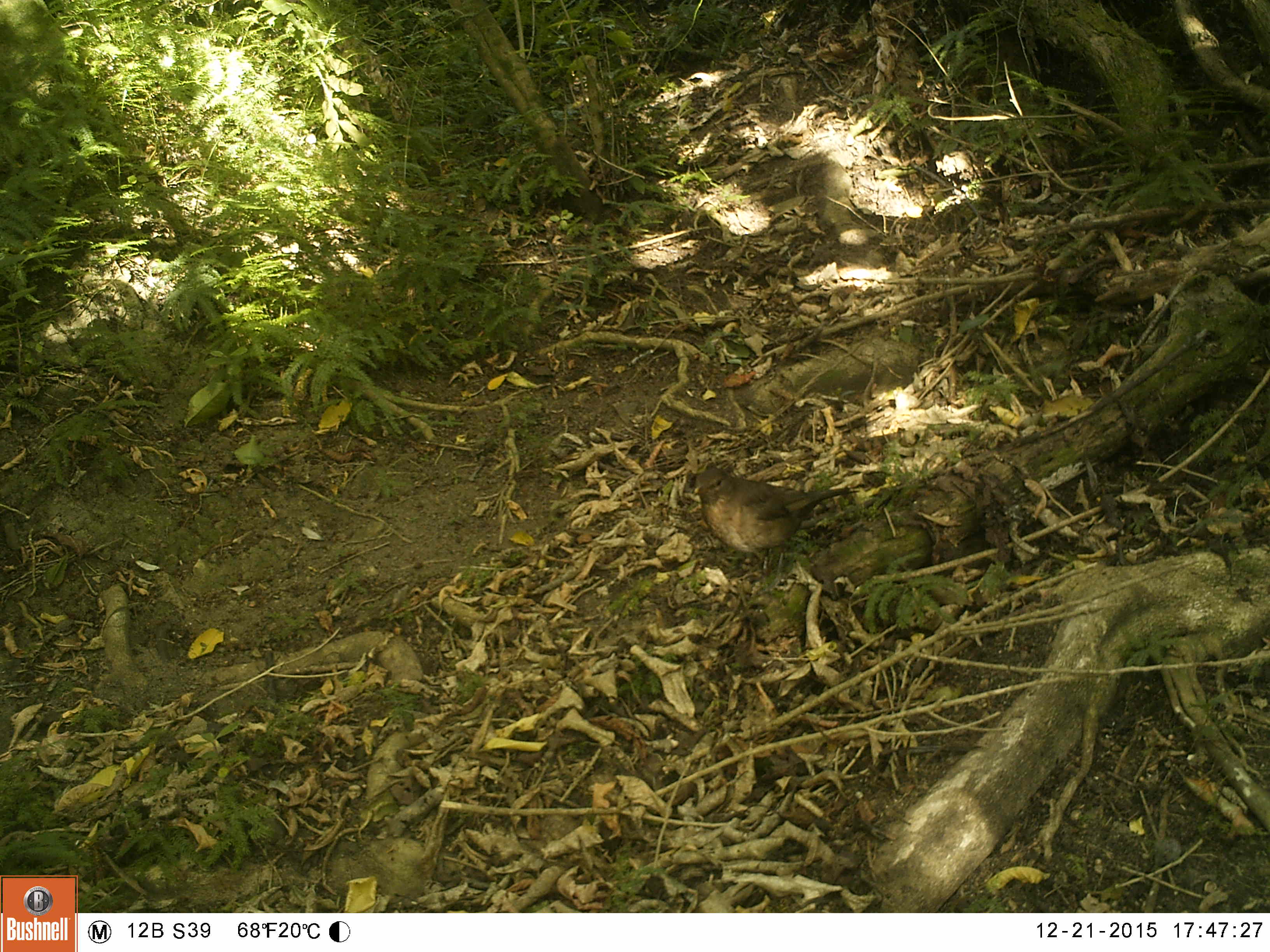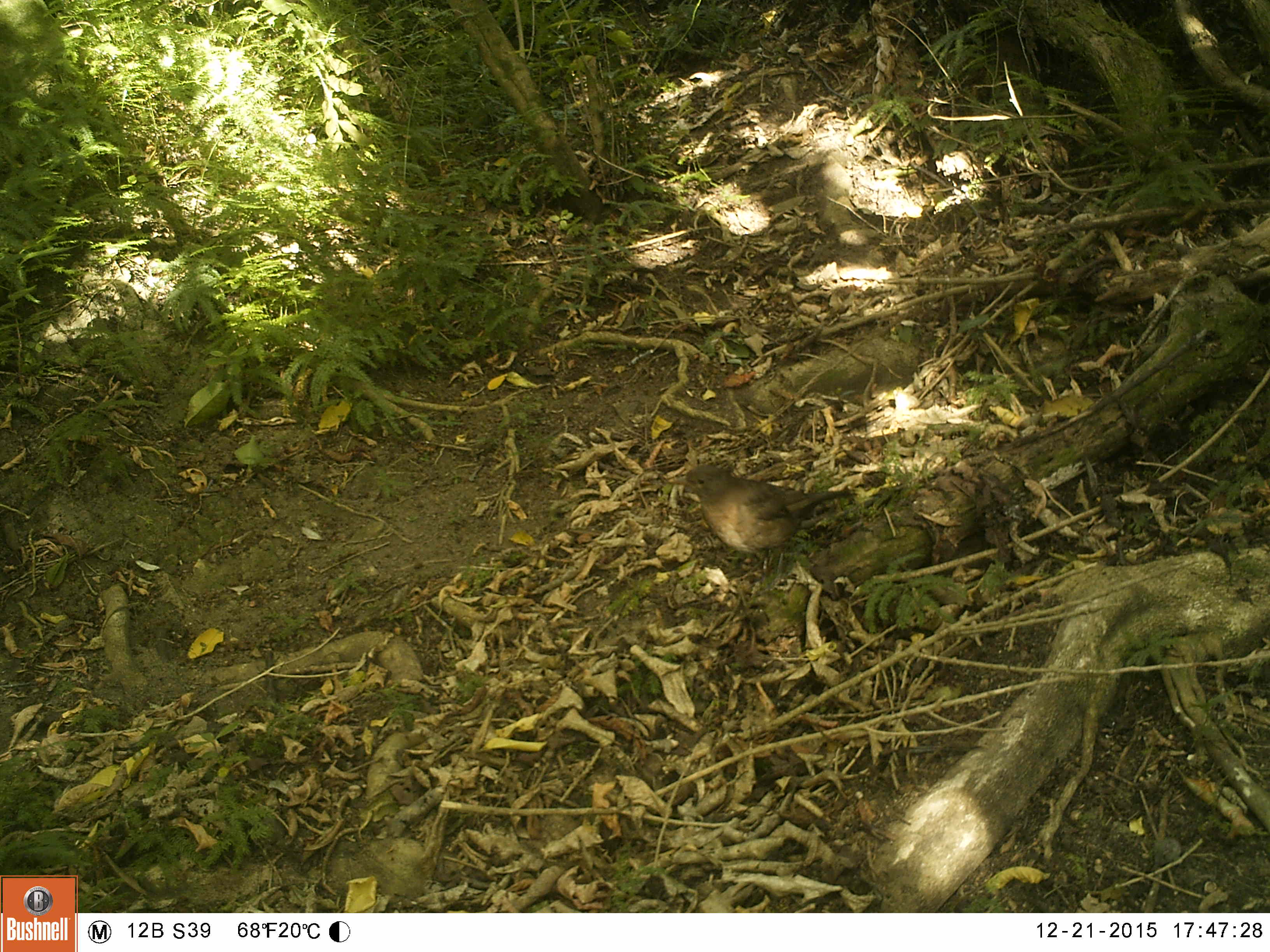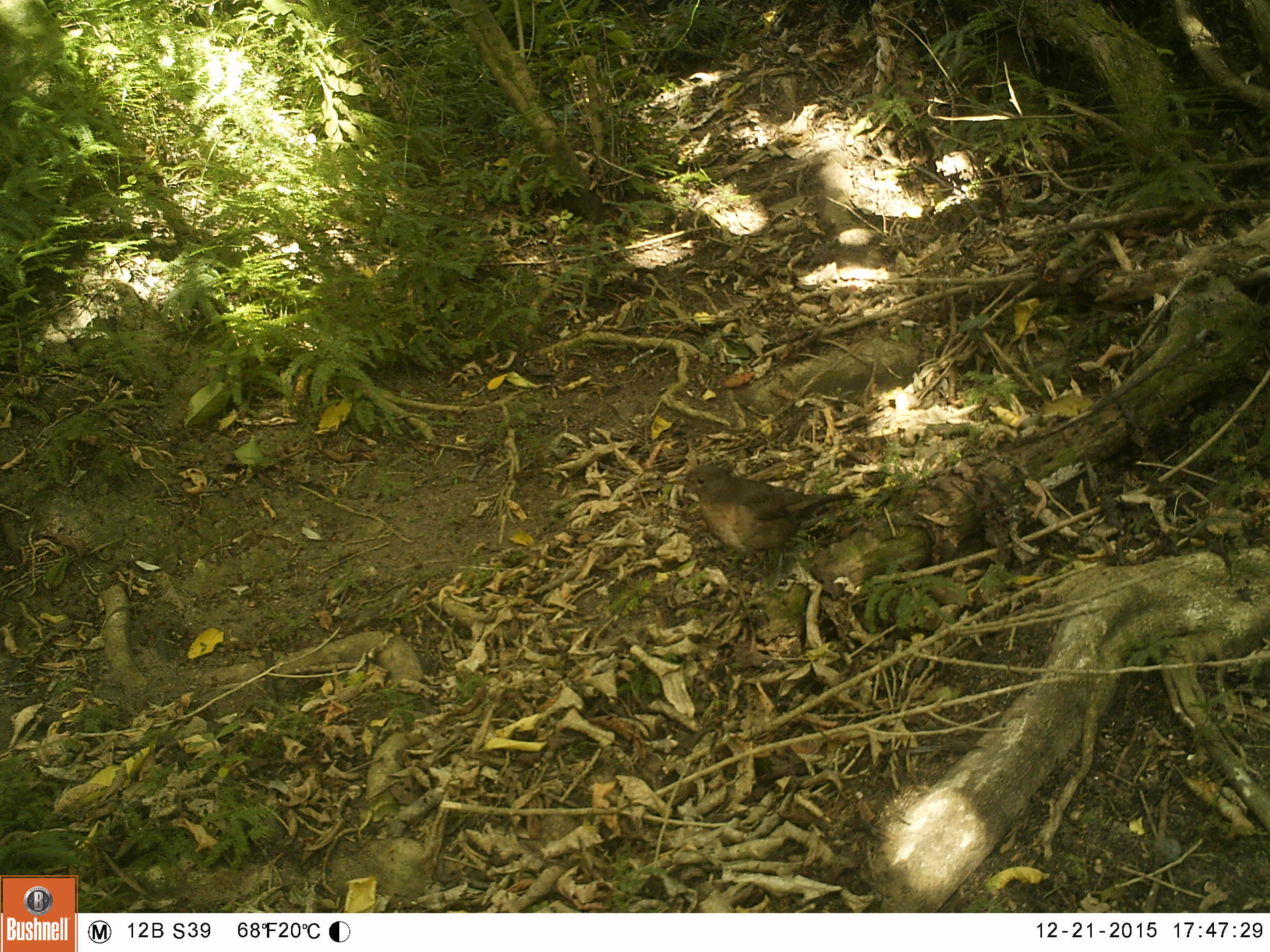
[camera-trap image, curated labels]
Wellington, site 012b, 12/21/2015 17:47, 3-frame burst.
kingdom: Animalia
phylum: Chordata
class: Aves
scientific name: Aves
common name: bird